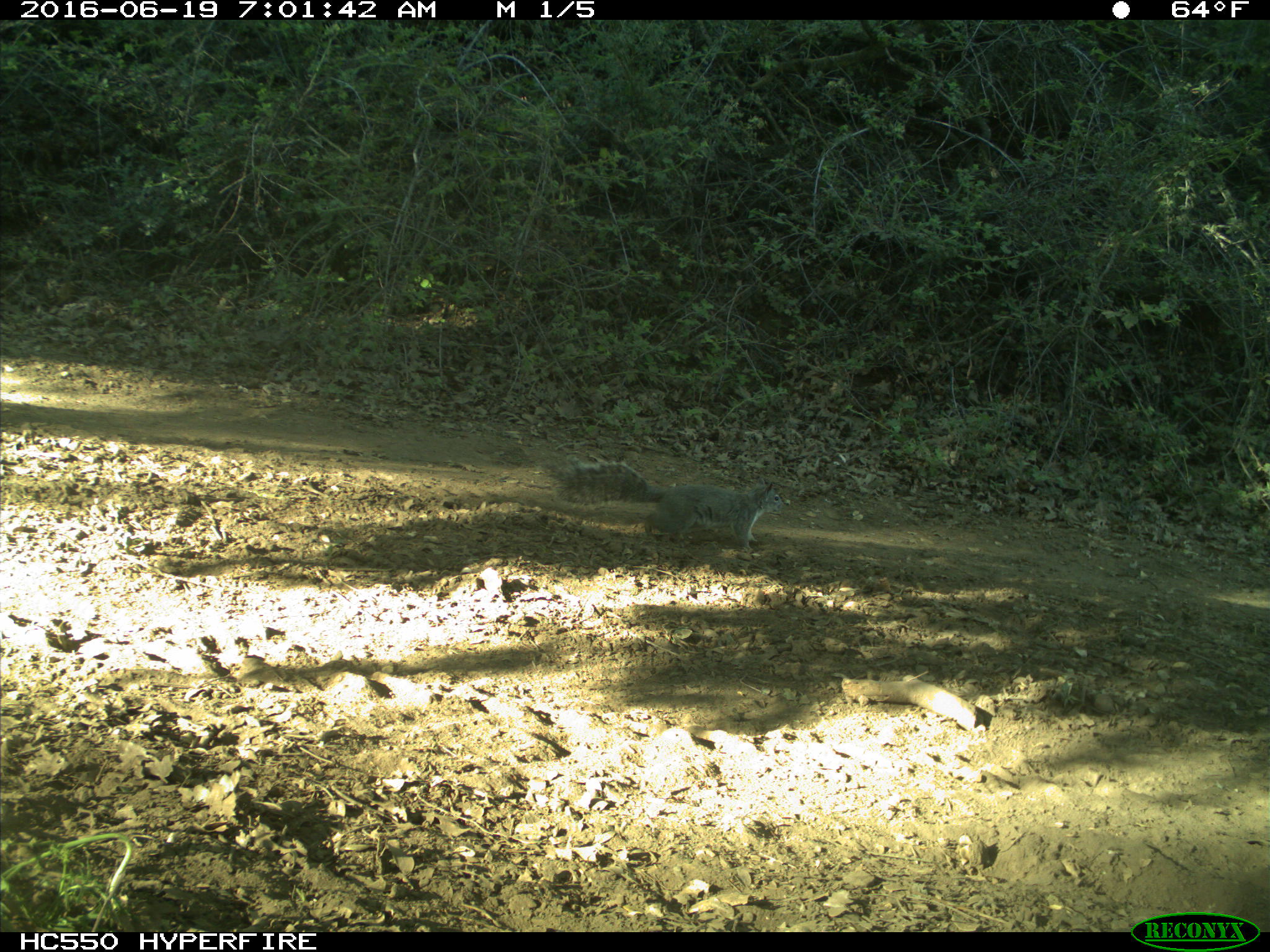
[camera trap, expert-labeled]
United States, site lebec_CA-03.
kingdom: Animalia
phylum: Chordata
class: Mammalia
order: Rodentia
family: Sciuridae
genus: Sciurus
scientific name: Sciurus carolinensis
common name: eastern gray squirrel